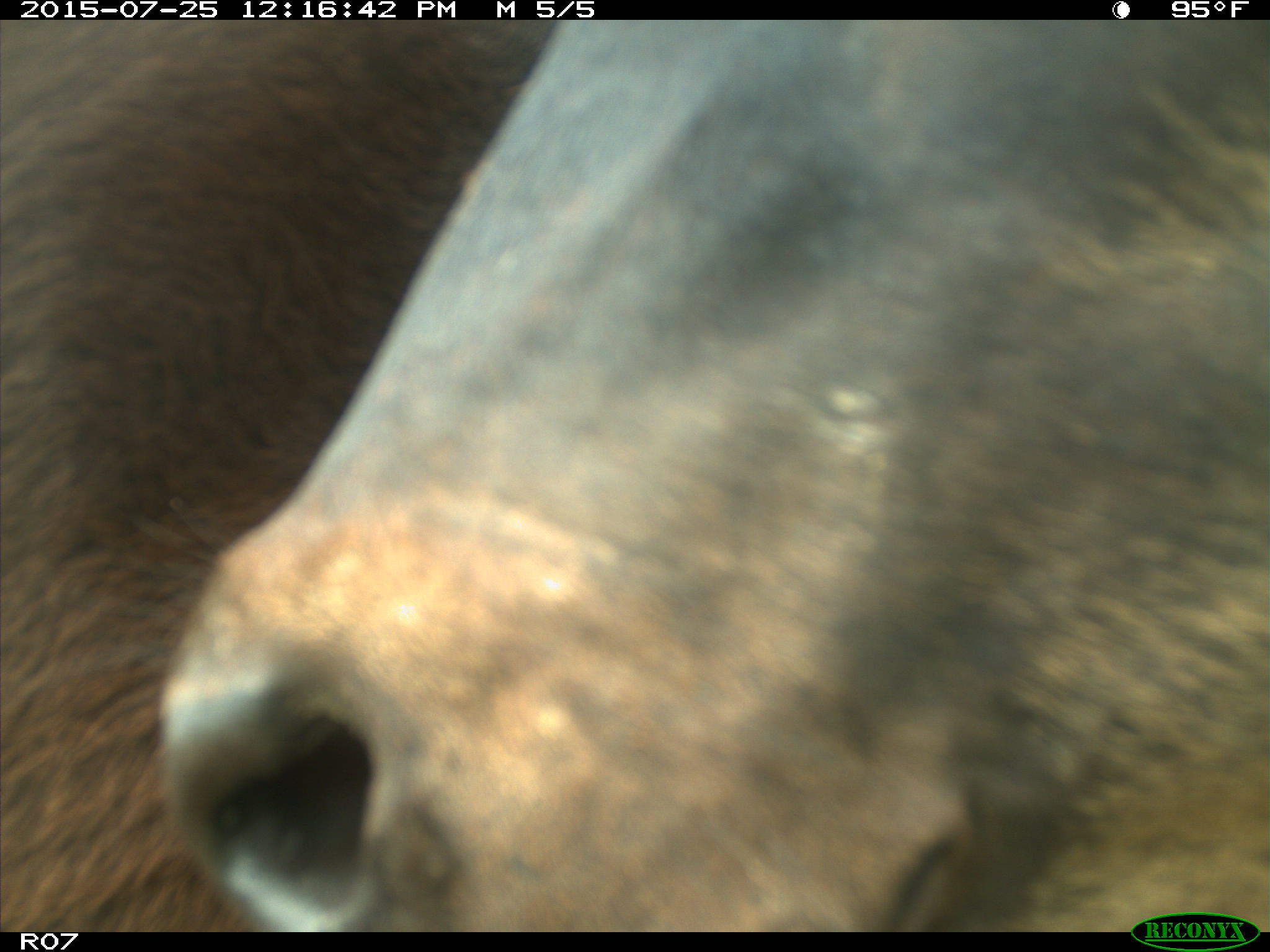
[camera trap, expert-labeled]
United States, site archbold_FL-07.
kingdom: Animalia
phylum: Chordata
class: Mammalia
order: Artiodactyla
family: Bovidae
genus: Bos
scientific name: Bos taurus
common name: domestic cow